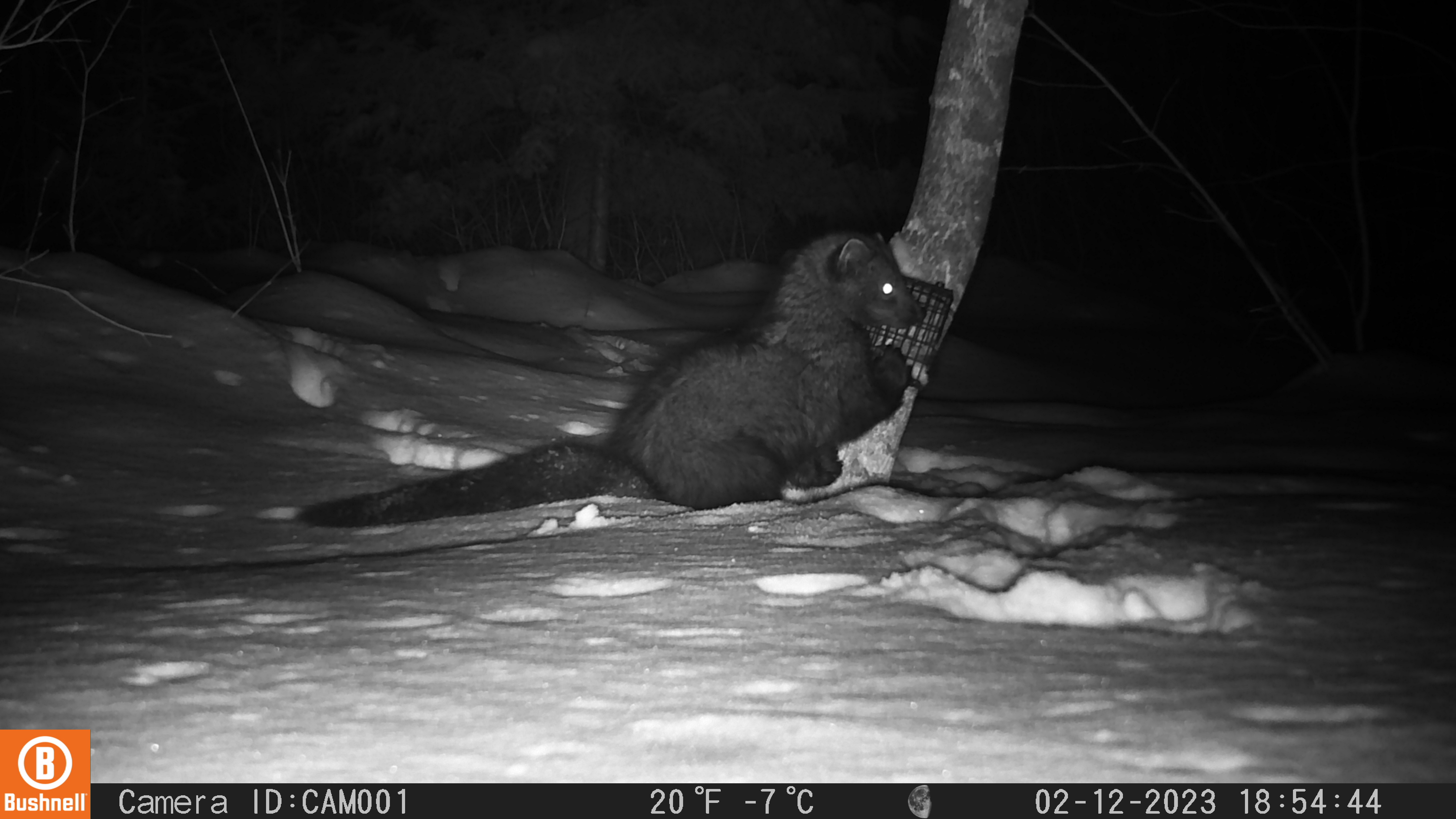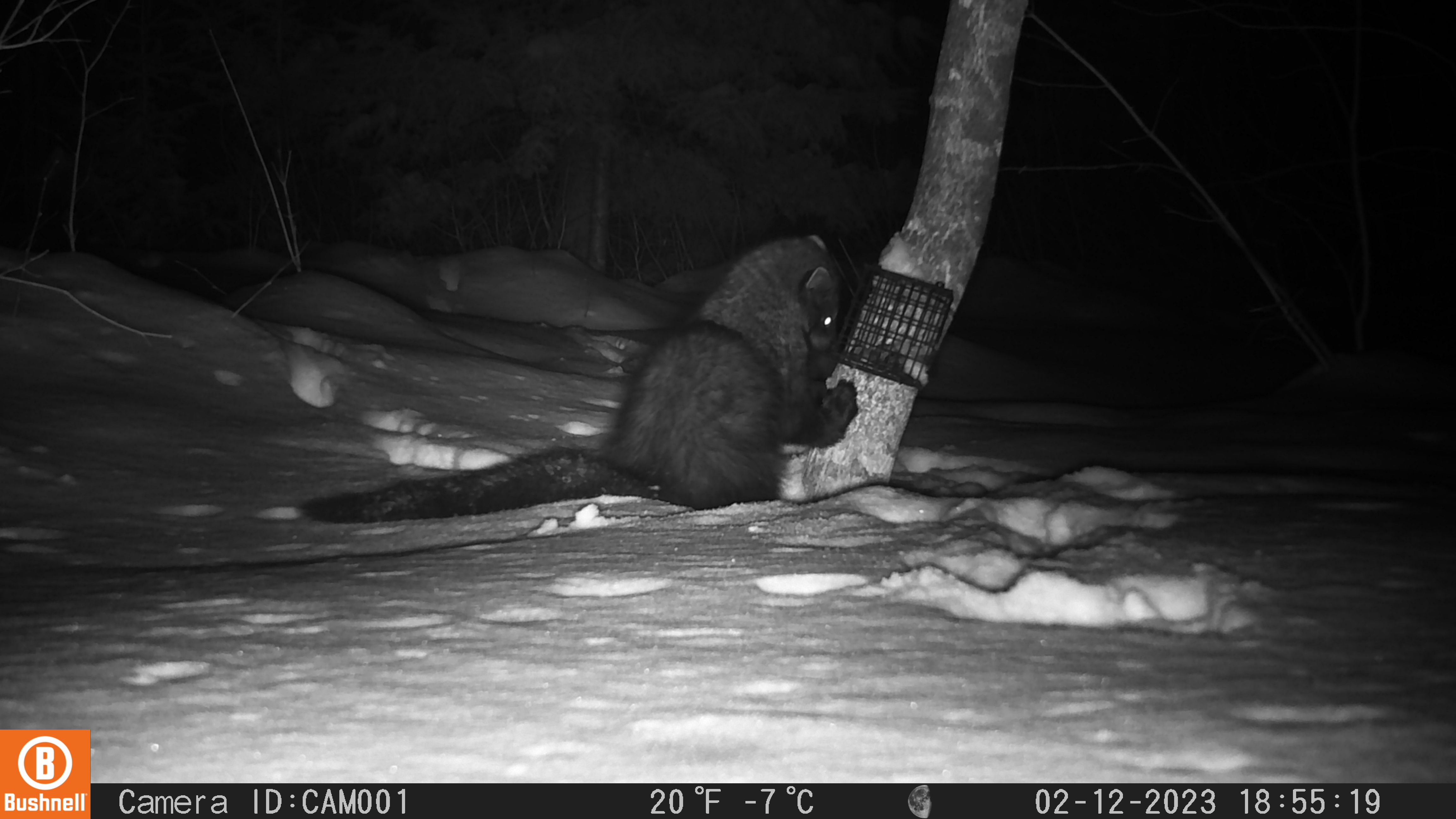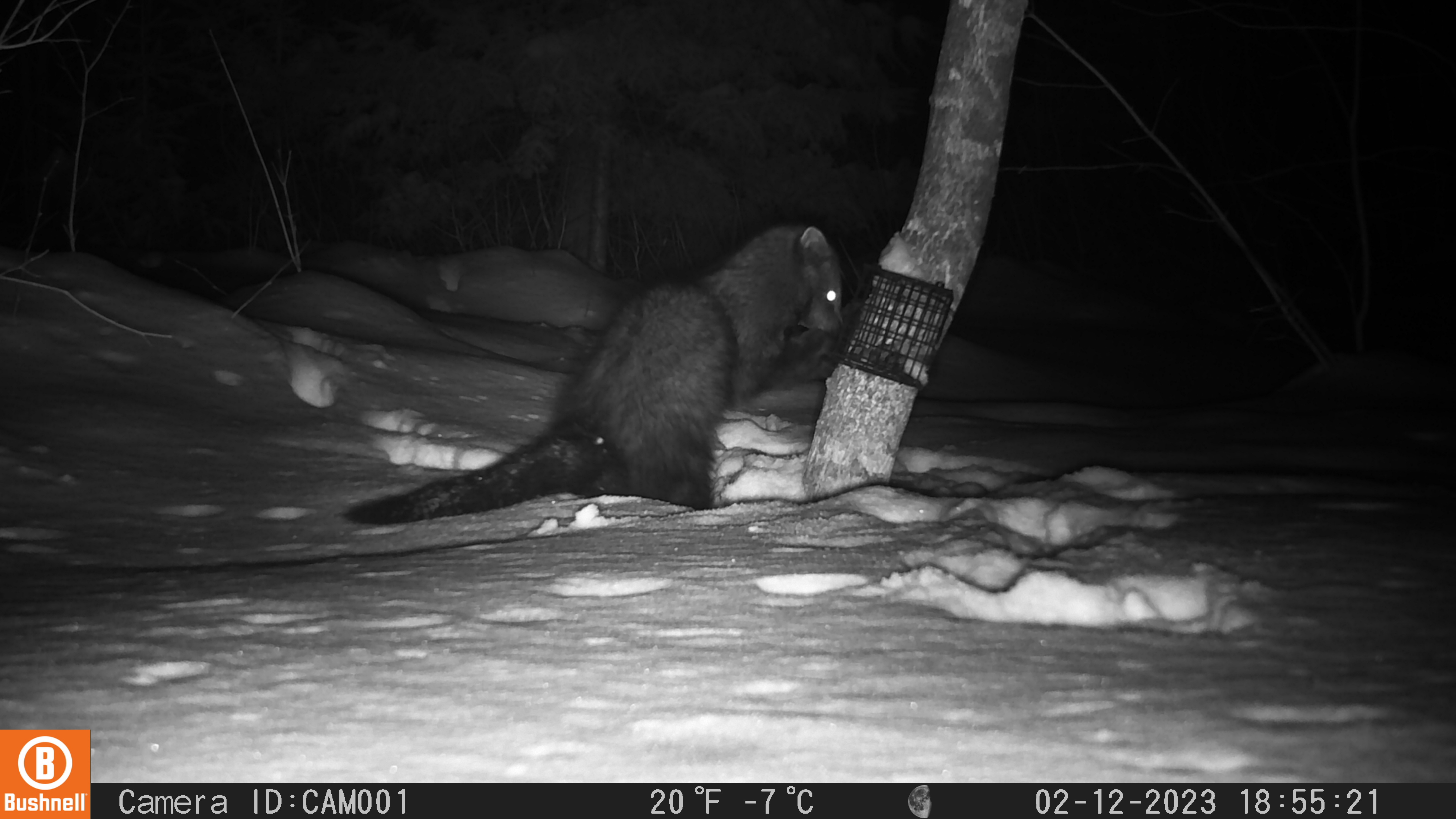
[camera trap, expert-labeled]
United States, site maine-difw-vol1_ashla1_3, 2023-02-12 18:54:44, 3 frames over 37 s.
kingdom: Animalia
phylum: Chordata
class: Mammalia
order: Carnivora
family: Mustelidae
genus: Pekania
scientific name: Pekania pennanti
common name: fisher